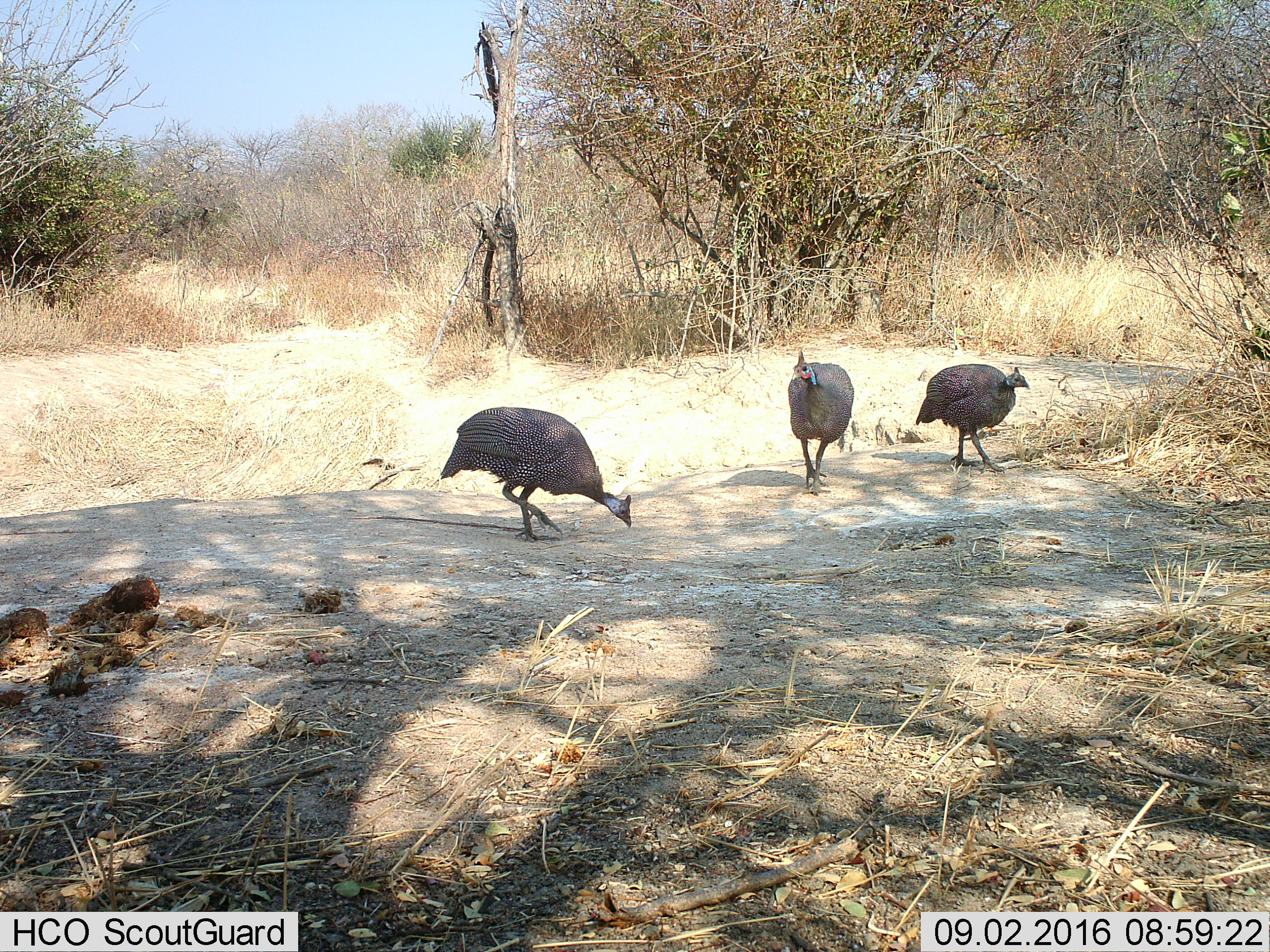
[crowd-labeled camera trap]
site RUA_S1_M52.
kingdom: Animalia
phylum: Chordata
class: Aves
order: Galliformes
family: Numididae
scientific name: Numididae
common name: guineafowl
Guineafowl (Numididae), count 3. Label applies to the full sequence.